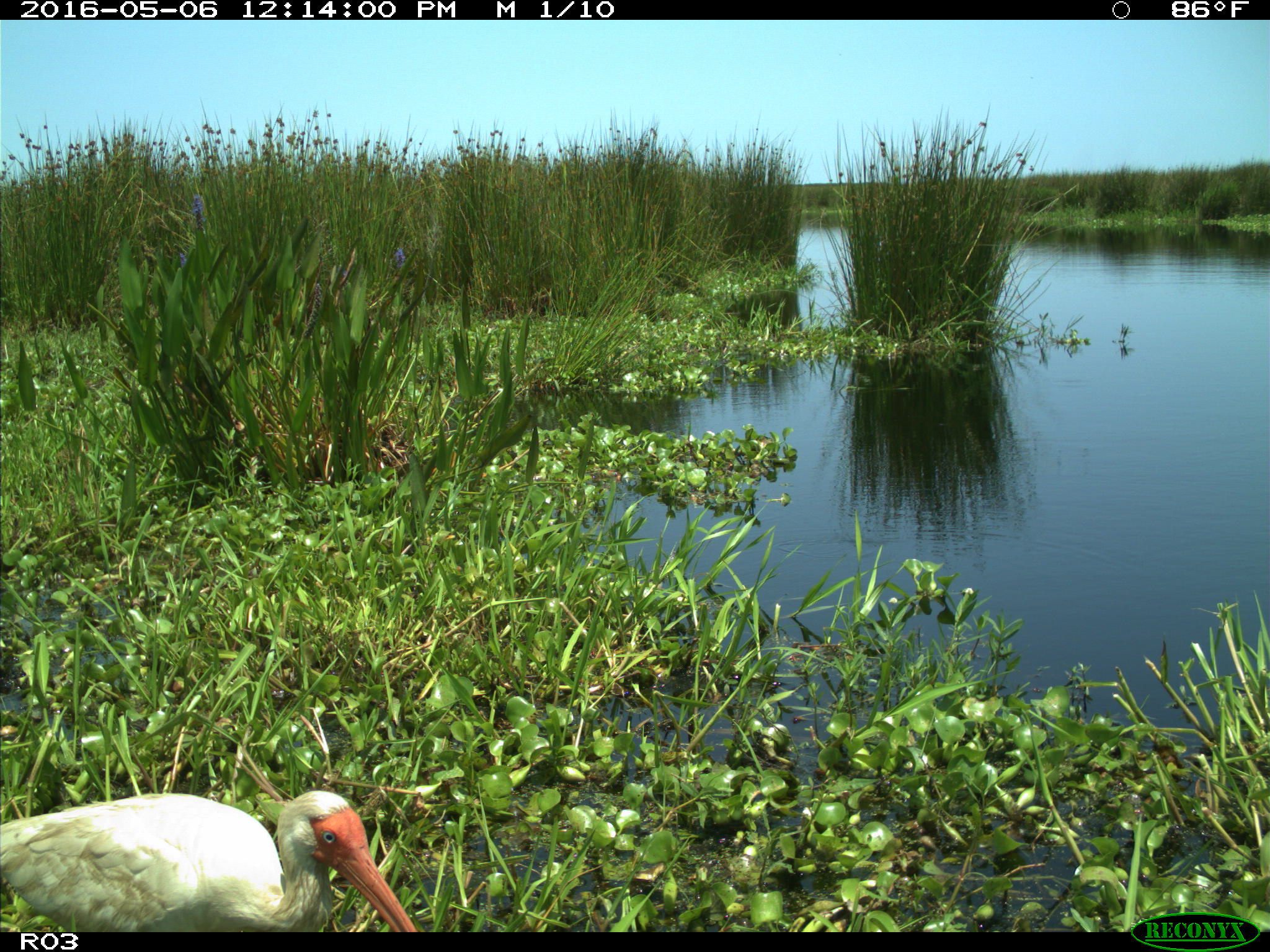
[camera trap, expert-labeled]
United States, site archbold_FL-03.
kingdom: Animalia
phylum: Chordata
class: Aves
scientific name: Aves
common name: birds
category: unidentified bird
Unidentified bird (birds) (Aves).